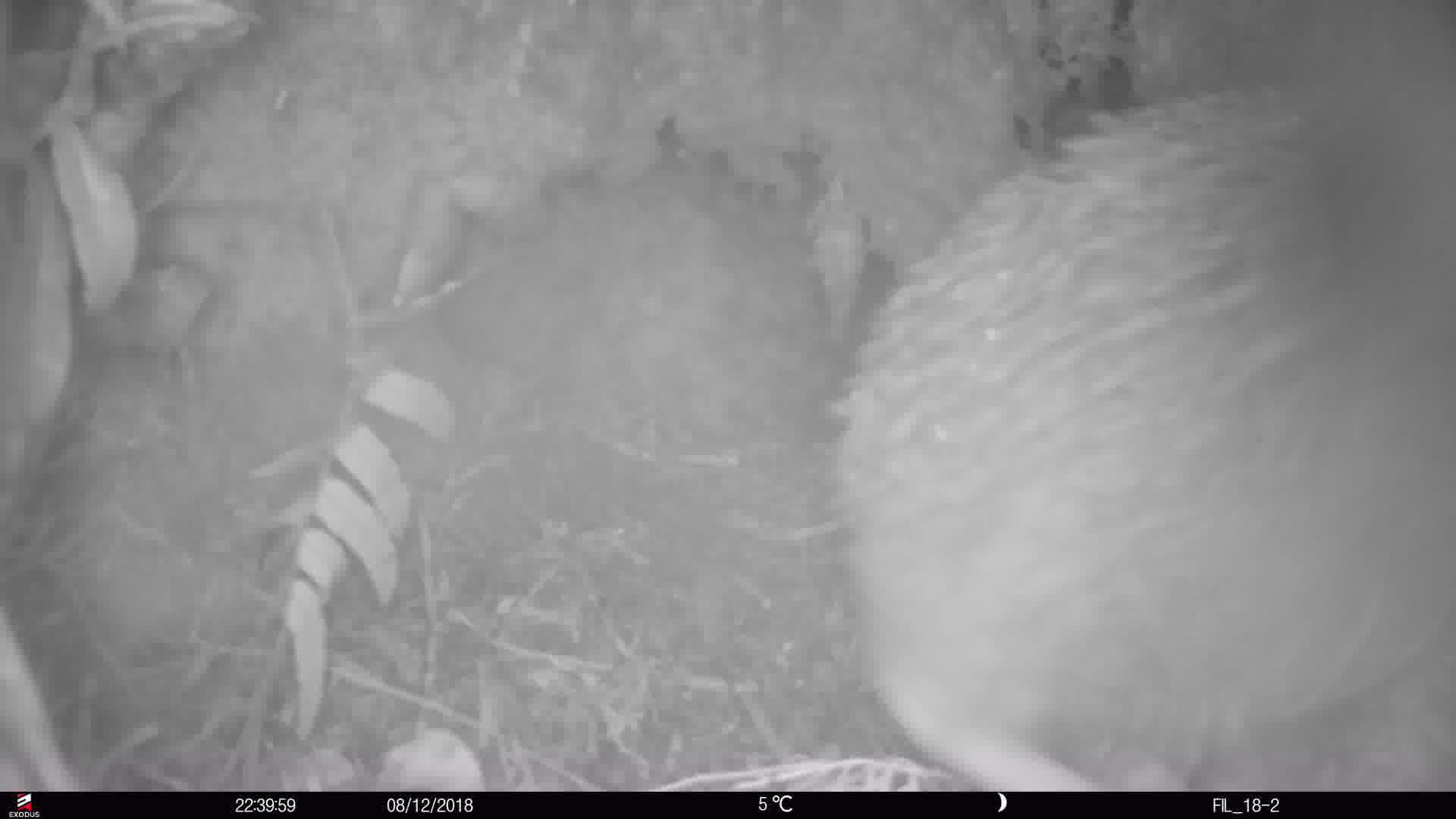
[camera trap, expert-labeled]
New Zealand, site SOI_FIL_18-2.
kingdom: Animalia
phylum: Chordata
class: Aves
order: Apterygiformes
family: Apterygidae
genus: Apteryx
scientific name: Apteryx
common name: kiwi